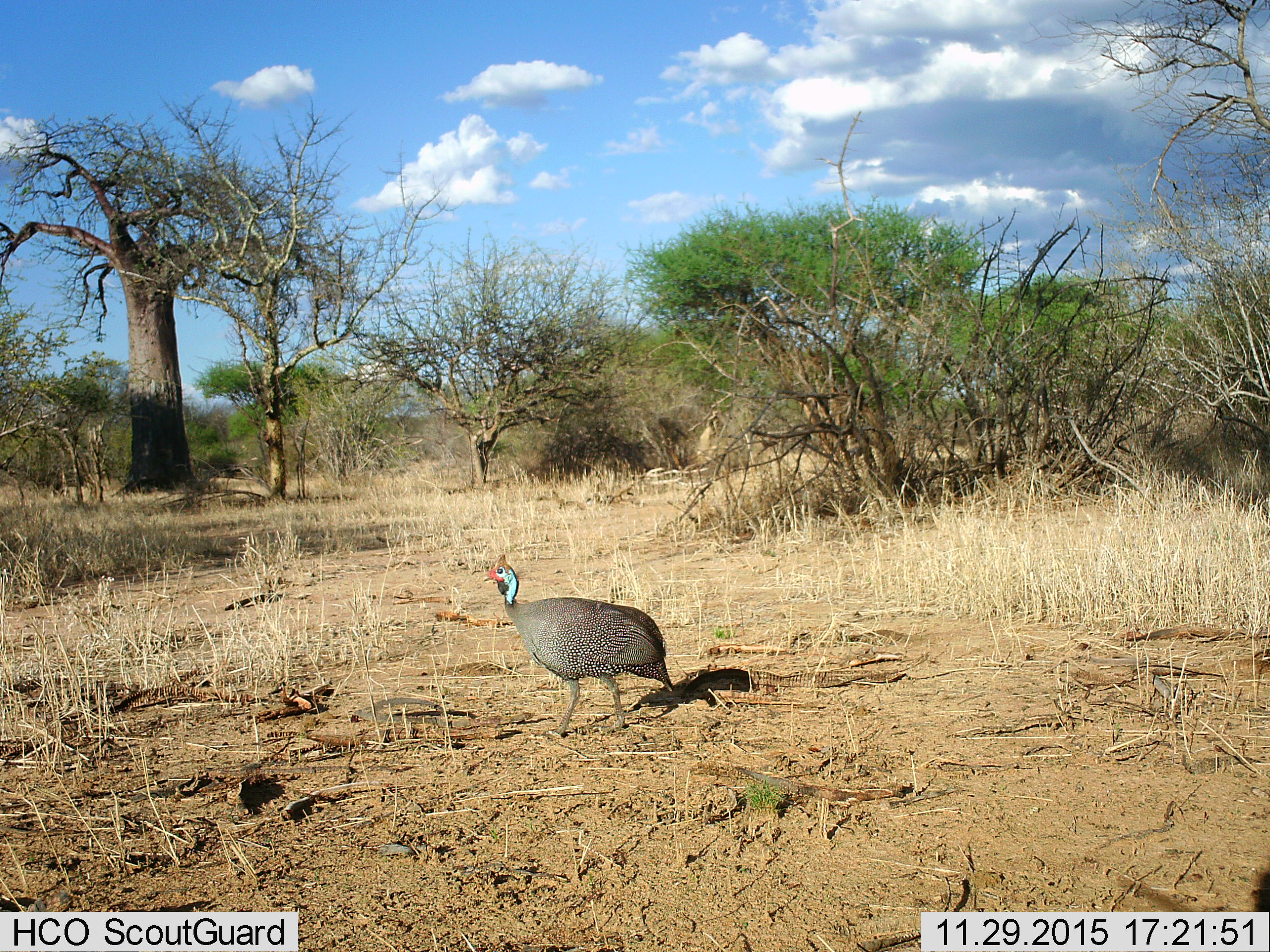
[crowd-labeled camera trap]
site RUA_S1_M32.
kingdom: Animalia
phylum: Chordata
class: Aves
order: Galliformes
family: Numididae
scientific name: Numididae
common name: guineafowl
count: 1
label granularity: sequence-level